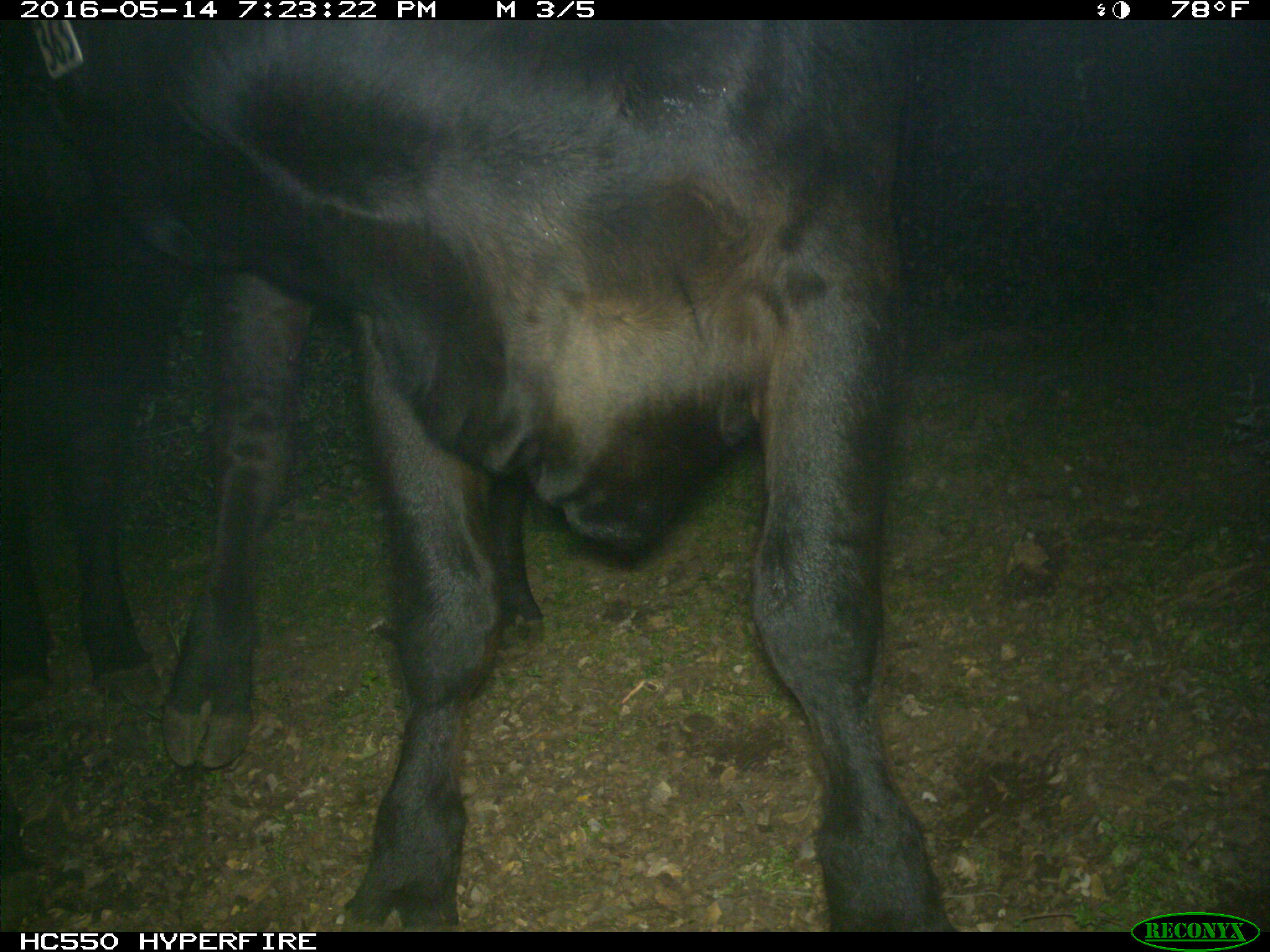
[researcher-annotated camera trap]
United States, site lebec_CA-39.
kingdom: Animalia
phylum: Chordata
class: Mammalia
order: Artiodactyla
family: Bovidae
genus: Bos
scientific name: Bos taurus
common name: domestic cow